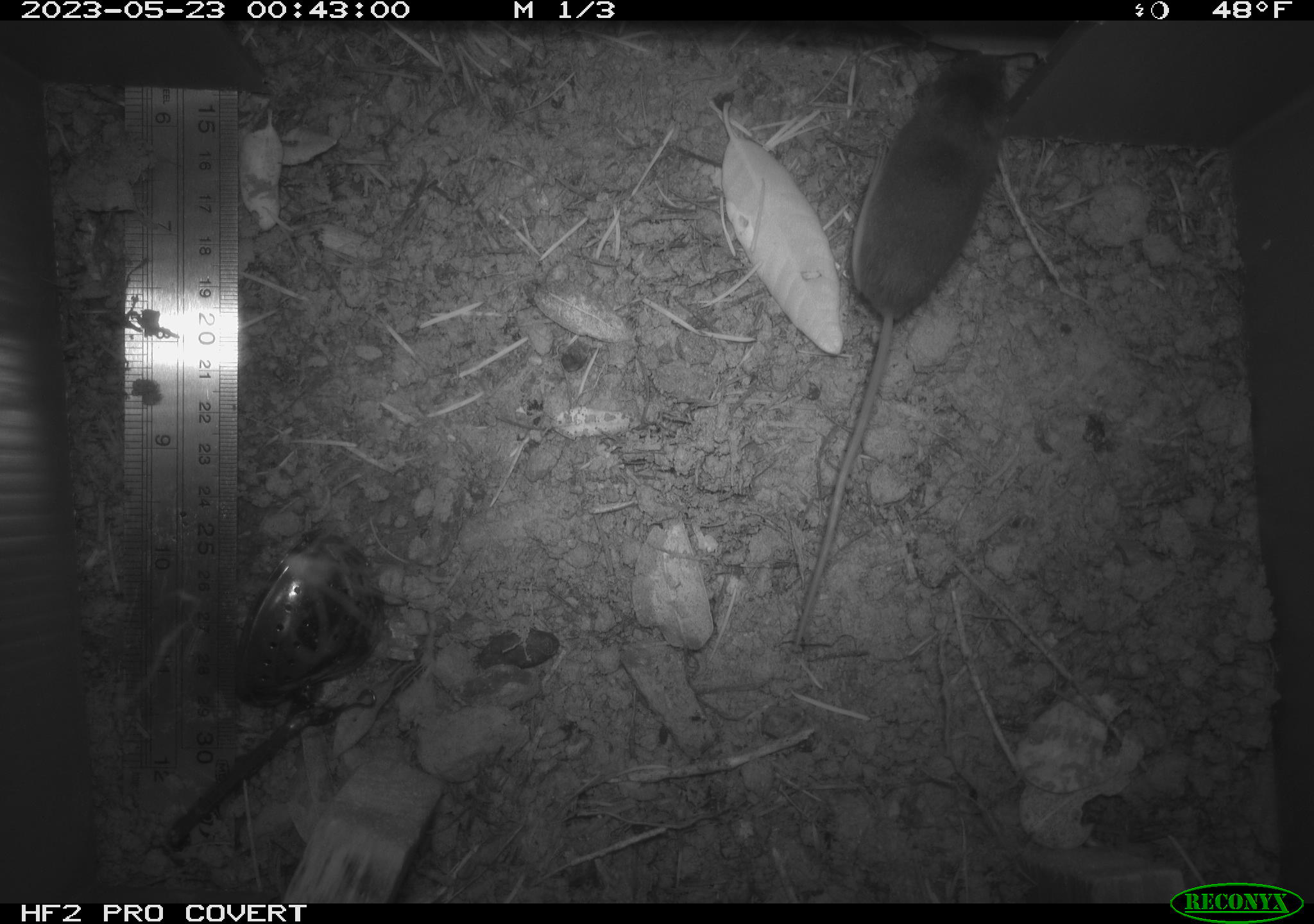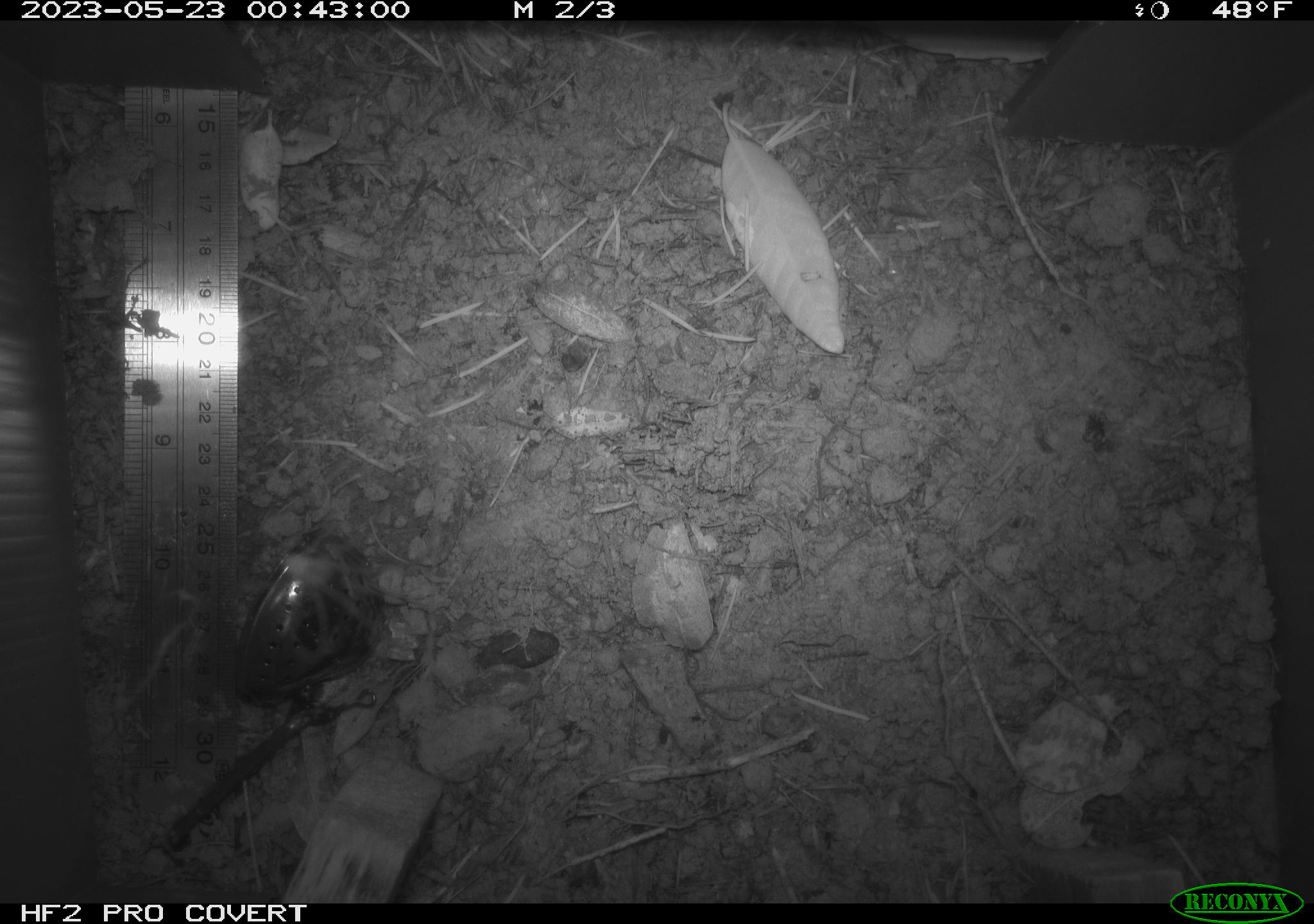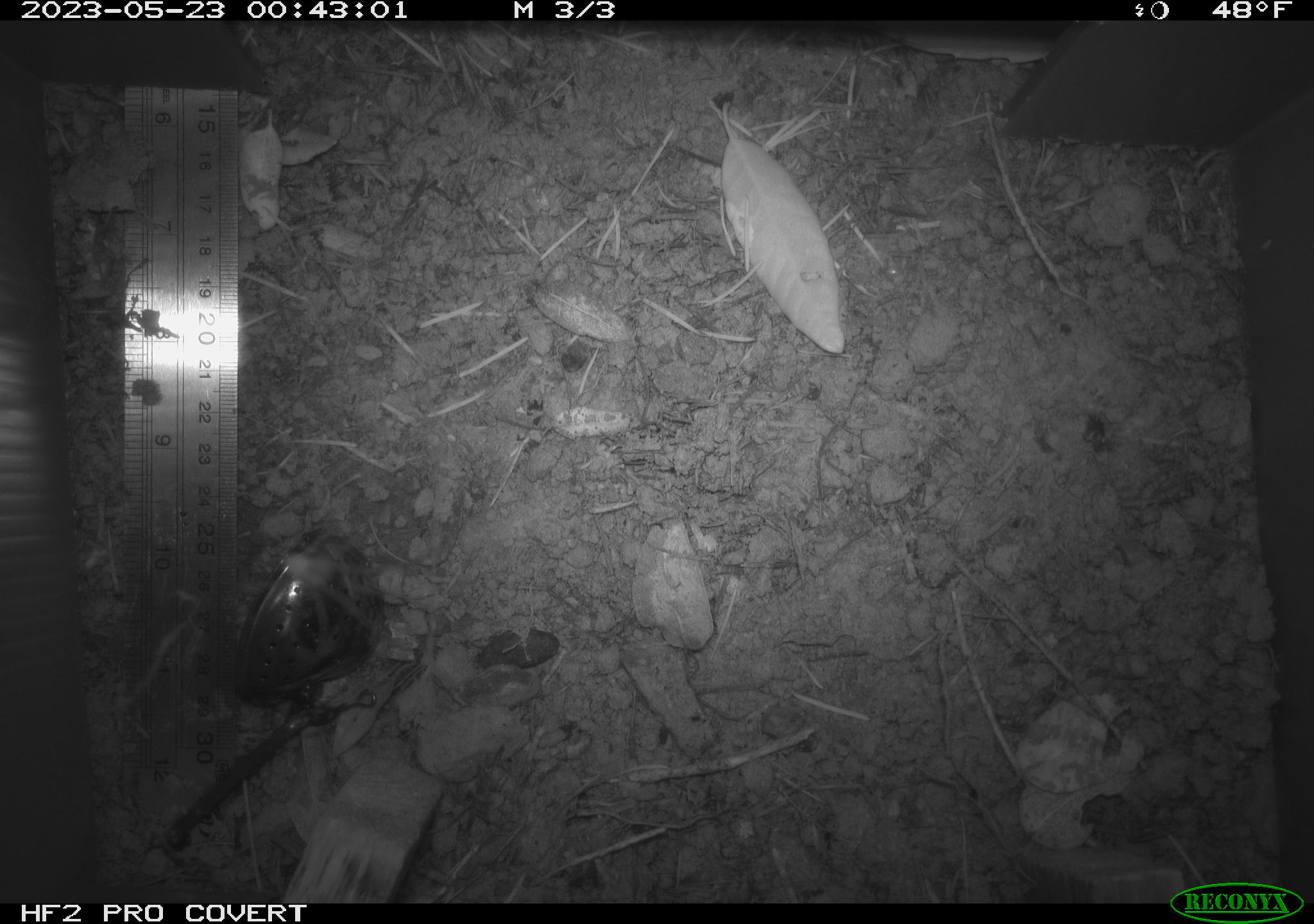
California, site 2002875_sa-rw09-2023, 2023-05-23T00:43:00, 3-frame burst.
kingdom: Animalia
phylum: Chordata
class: Mammalia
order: Rodentia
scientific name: Rodentia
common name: mouse species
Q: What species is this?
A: Mouse species (Rodentia).